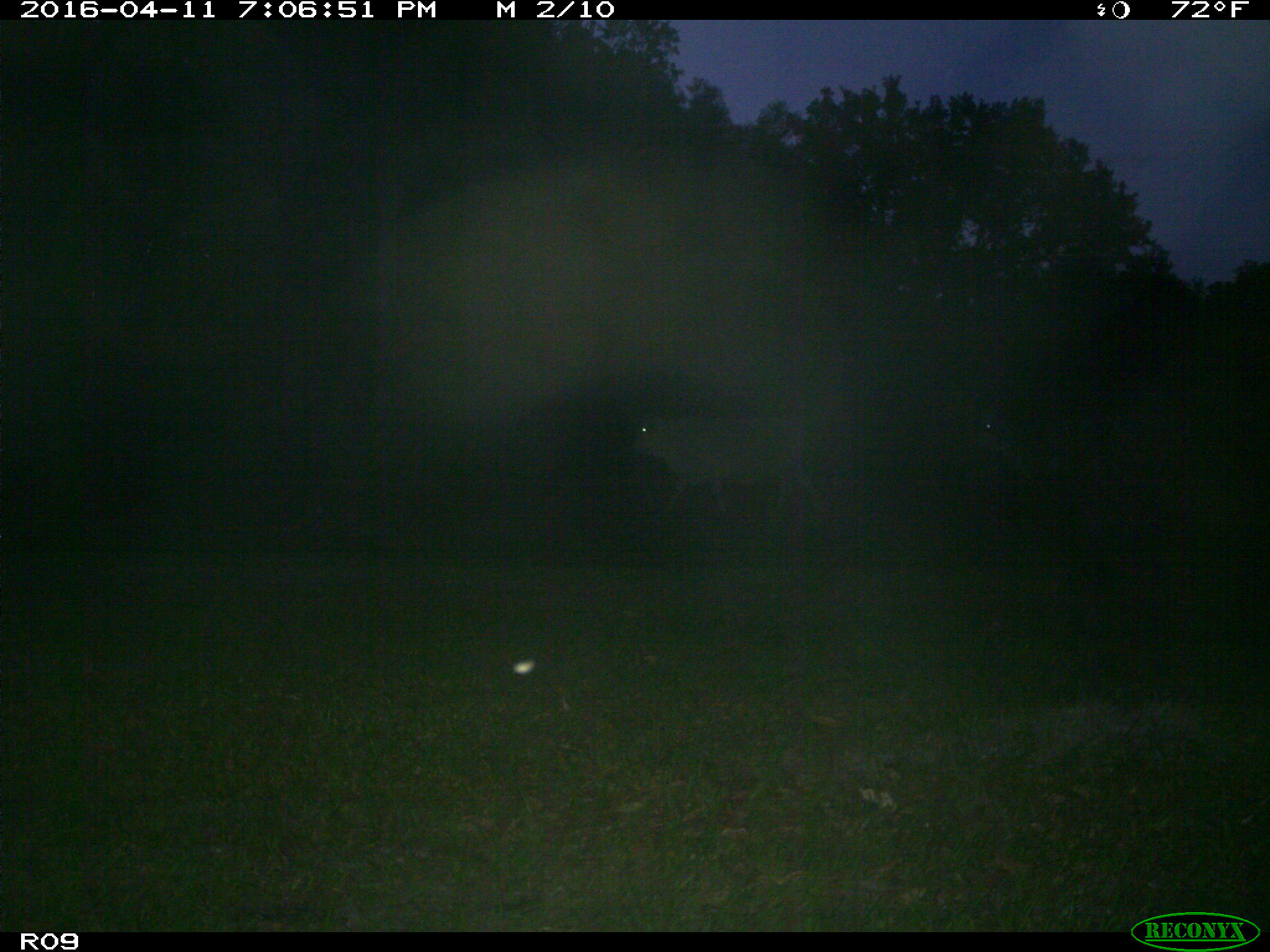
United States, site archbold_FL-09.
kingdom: Animalia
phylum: Chordata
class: Mammalia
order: Artiodactyla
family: Bovidae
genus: Bos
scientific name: Bos taurus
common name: domestic cow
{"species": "Bos taurus (domestic cow)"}